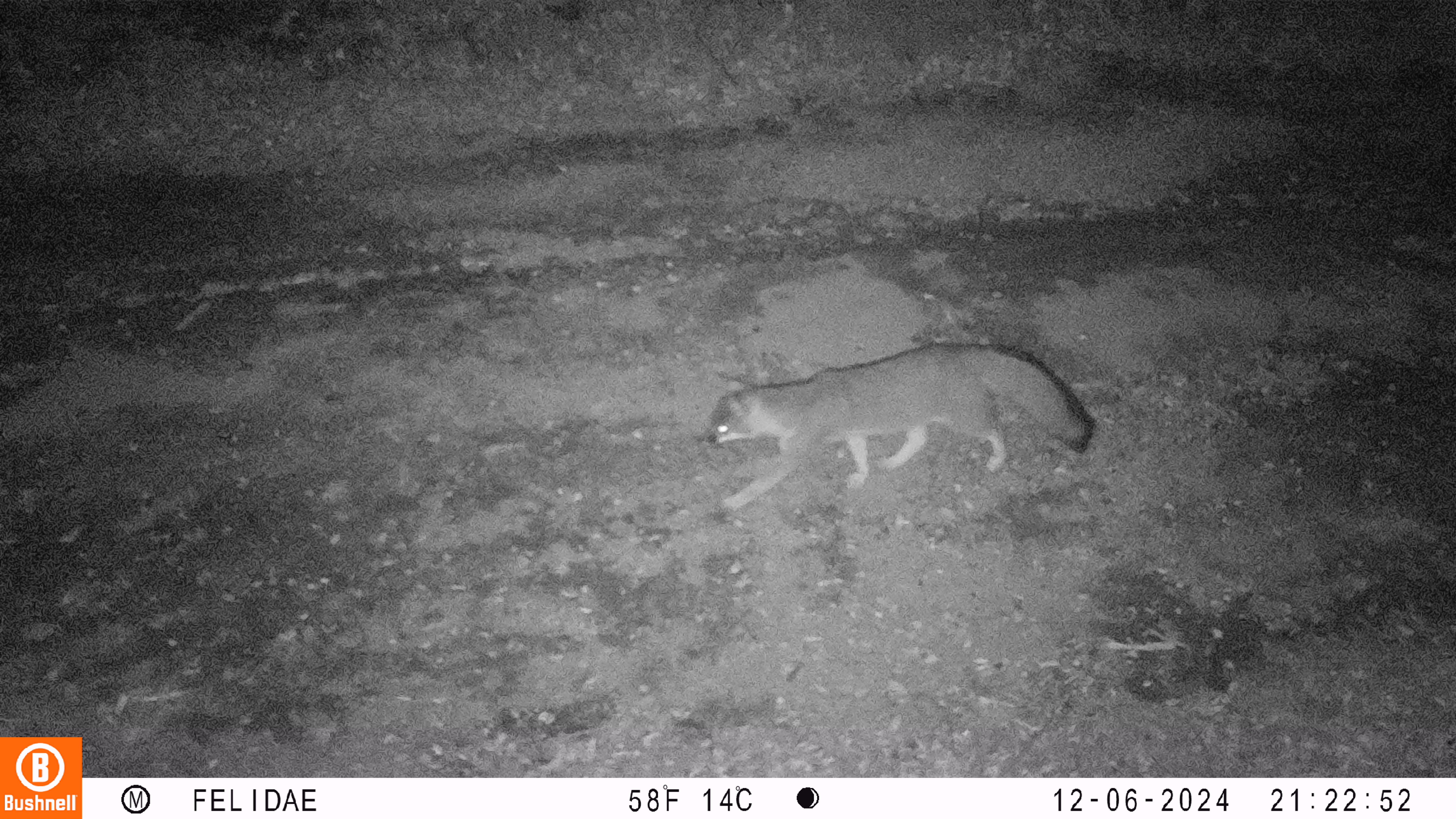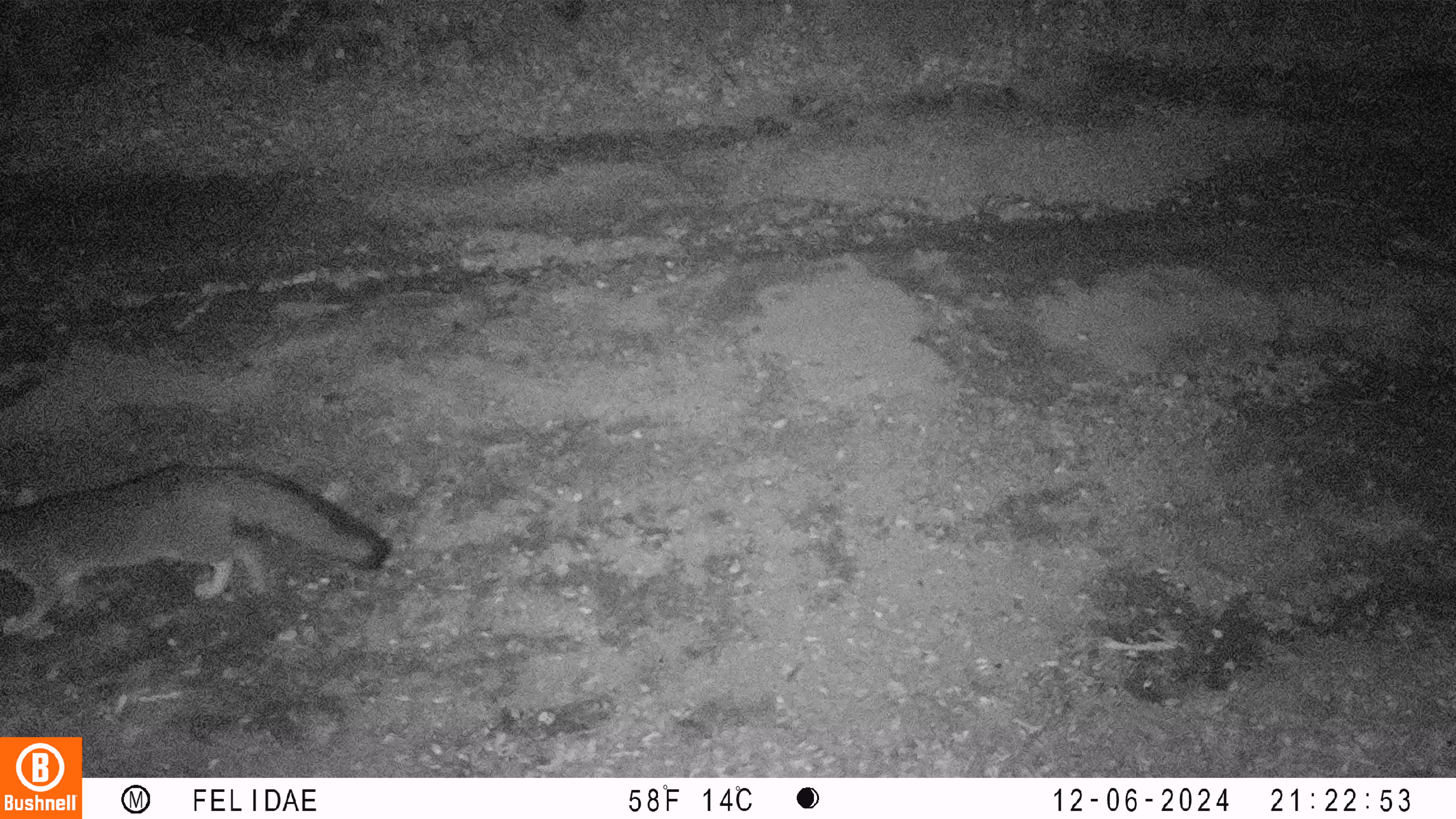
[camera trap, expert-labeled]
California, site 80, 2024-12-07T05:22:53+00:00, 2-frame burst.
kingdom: Animalia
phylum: Chordata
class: Mammalia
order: Carnivora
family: Canidae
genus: Urocyon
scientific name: Urocyon cinereoargenteus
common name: gray fox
Gray fox (Urocyon cinereoargenteus).